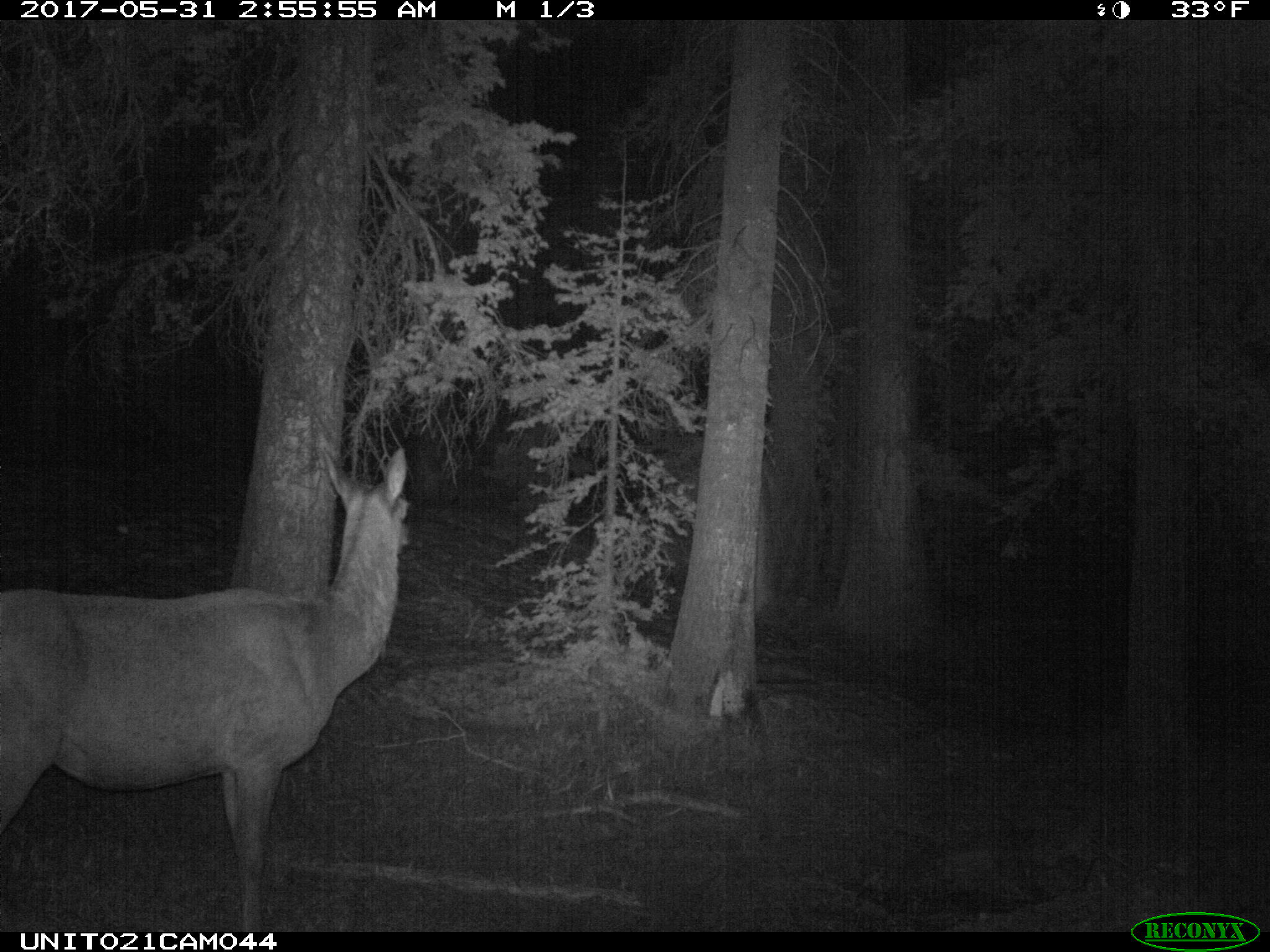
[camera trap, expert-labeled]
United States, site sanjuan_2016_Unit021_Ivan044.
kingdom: Animalia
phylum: Chordata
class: Mammalia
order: Artiodactyla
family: Cervidae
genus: Cervus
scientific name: Cervus elaphus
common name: red deer